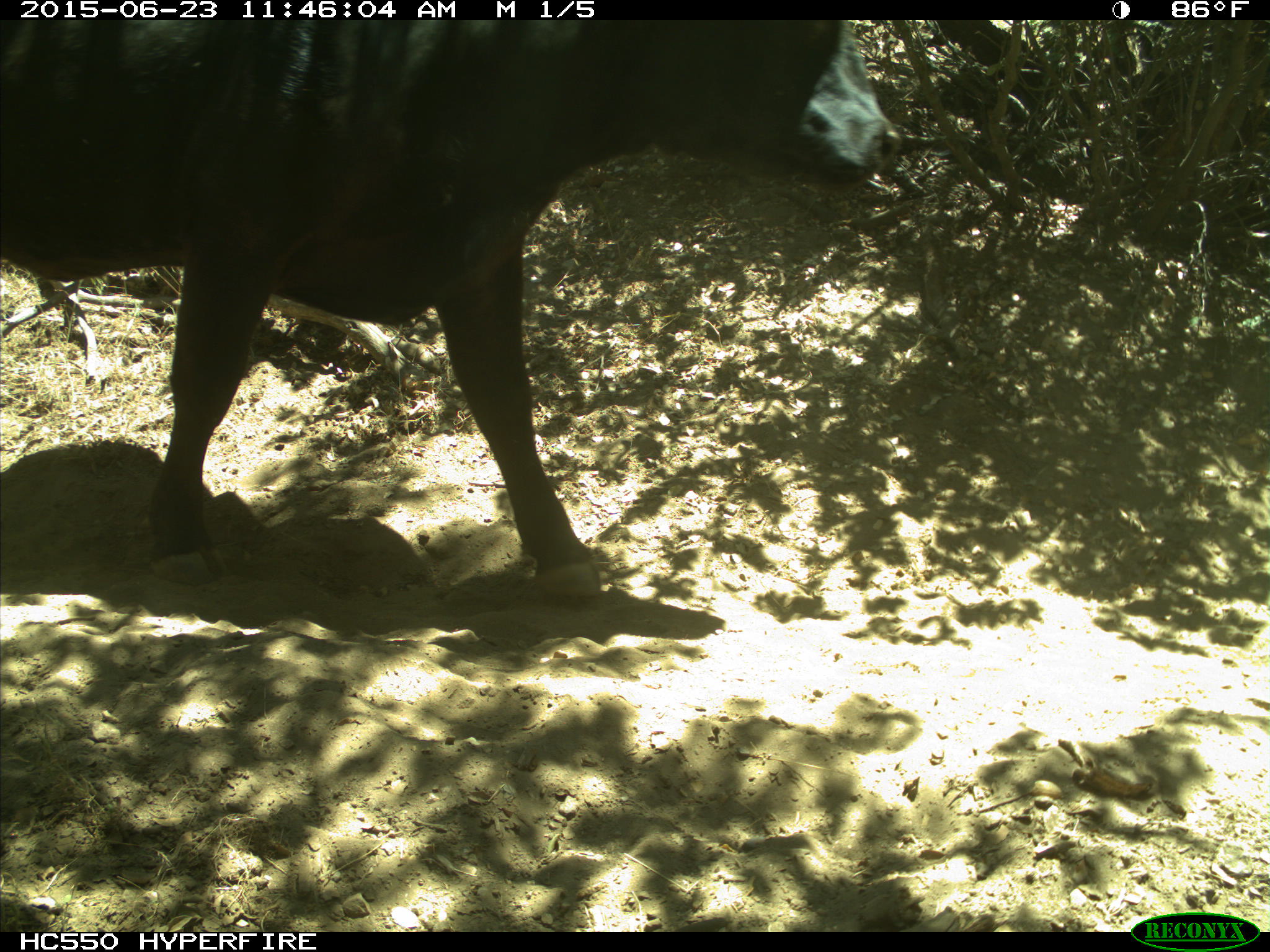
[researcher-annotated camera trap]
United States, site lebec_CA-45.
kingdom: Animalia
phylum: Chordata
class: Mammalia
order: Artiodactyla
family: Bovidae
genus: Bos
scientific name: Bos taurus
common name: domestic cow